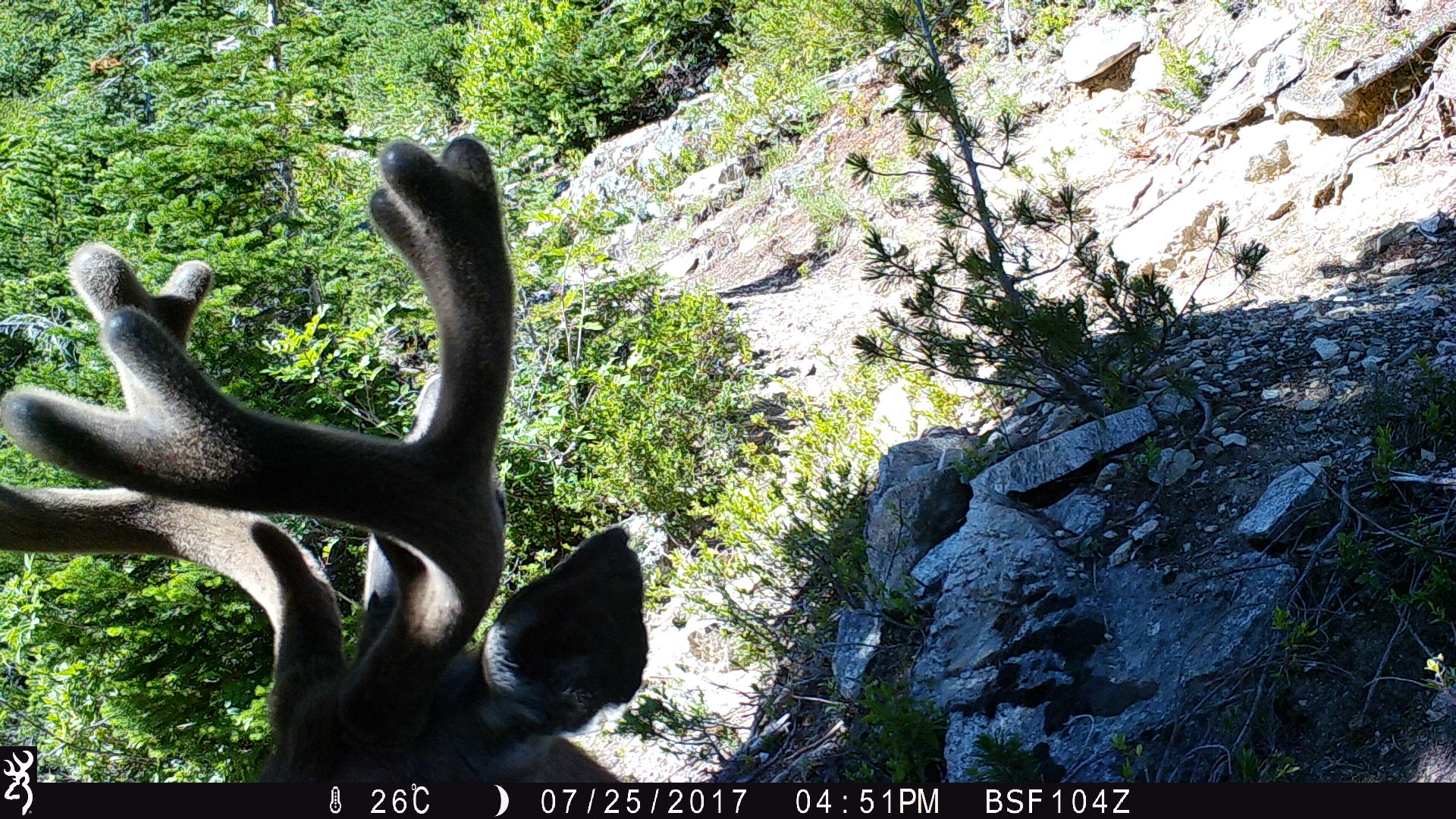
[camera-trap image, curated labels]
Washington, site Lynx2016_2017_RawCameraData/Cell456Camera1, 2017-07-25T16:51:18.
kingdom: Animalia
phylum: Chordata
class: Mammalia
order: Artiodactyla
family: Cervidae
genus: Odocoileus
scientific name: Odocoileus hemionus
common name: mule deer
Odocoileus hemionus (mule deer). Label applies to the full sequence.